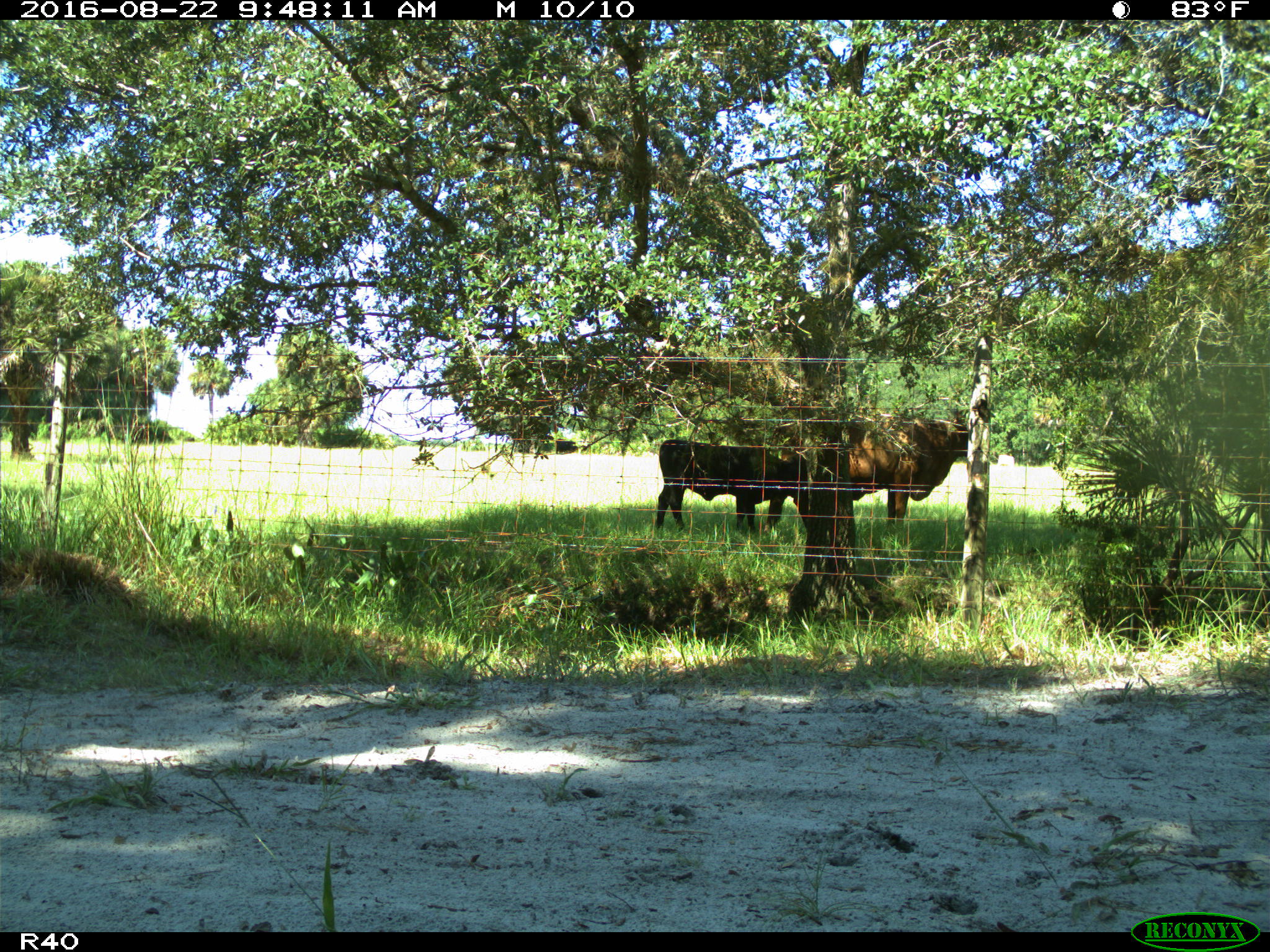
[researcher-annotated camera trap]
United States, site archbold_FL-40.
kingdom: Animalia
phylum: Chordata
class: Mammalia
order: Artiodactyla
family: Bovidae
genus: Bos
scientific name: Bos taurus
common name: domestic cow